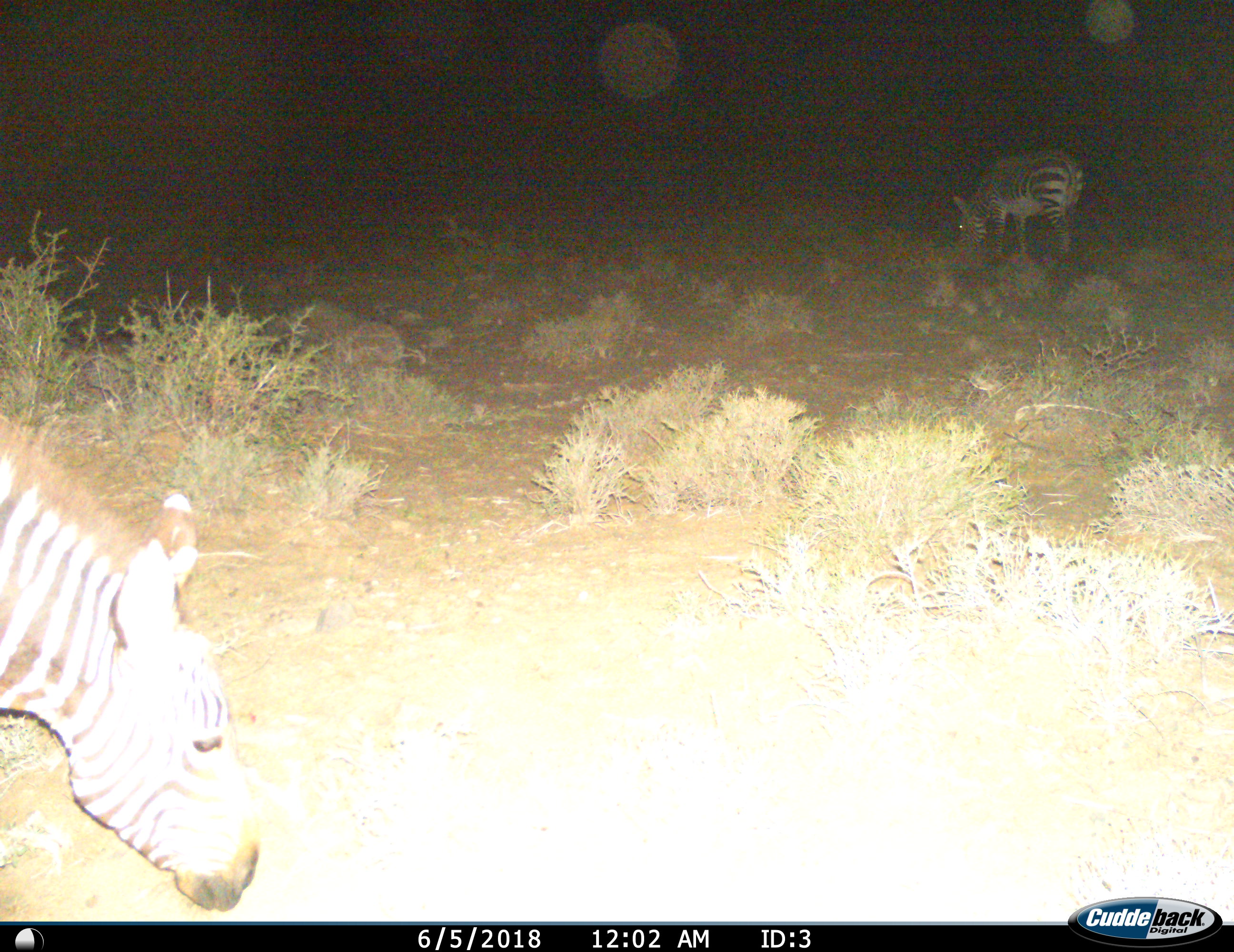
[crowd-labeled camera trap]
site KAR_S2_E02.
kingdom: Animalia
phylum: Chordata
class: Mammalia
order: Perissodactyla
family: Equidae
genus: Equus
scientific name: Equus zebra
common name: mountain zebra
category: zebramountain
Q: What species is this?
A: Zebramountain (mountain zebra) (Equus zebra).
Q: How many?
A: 2.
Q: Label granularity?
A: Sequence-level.